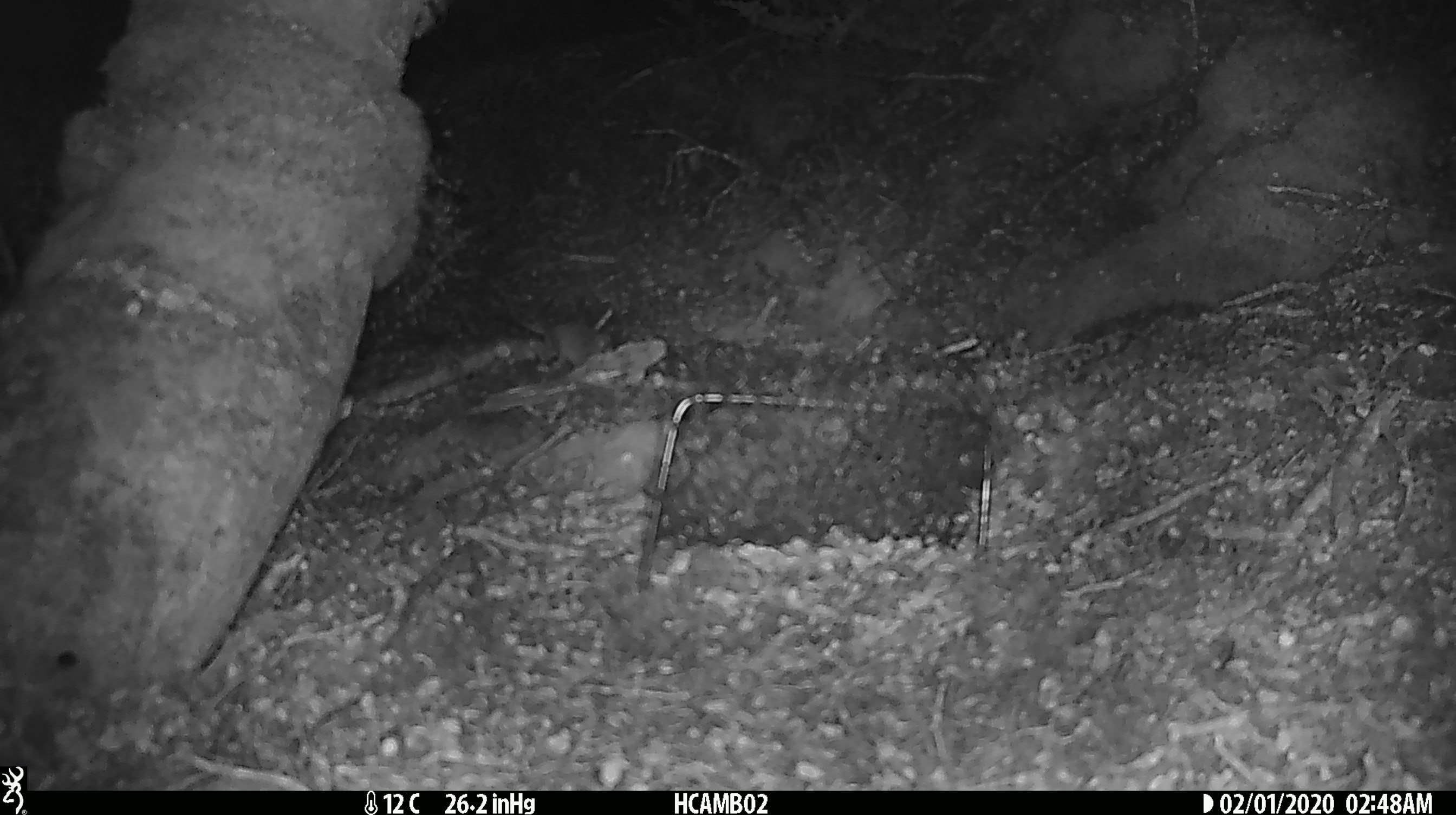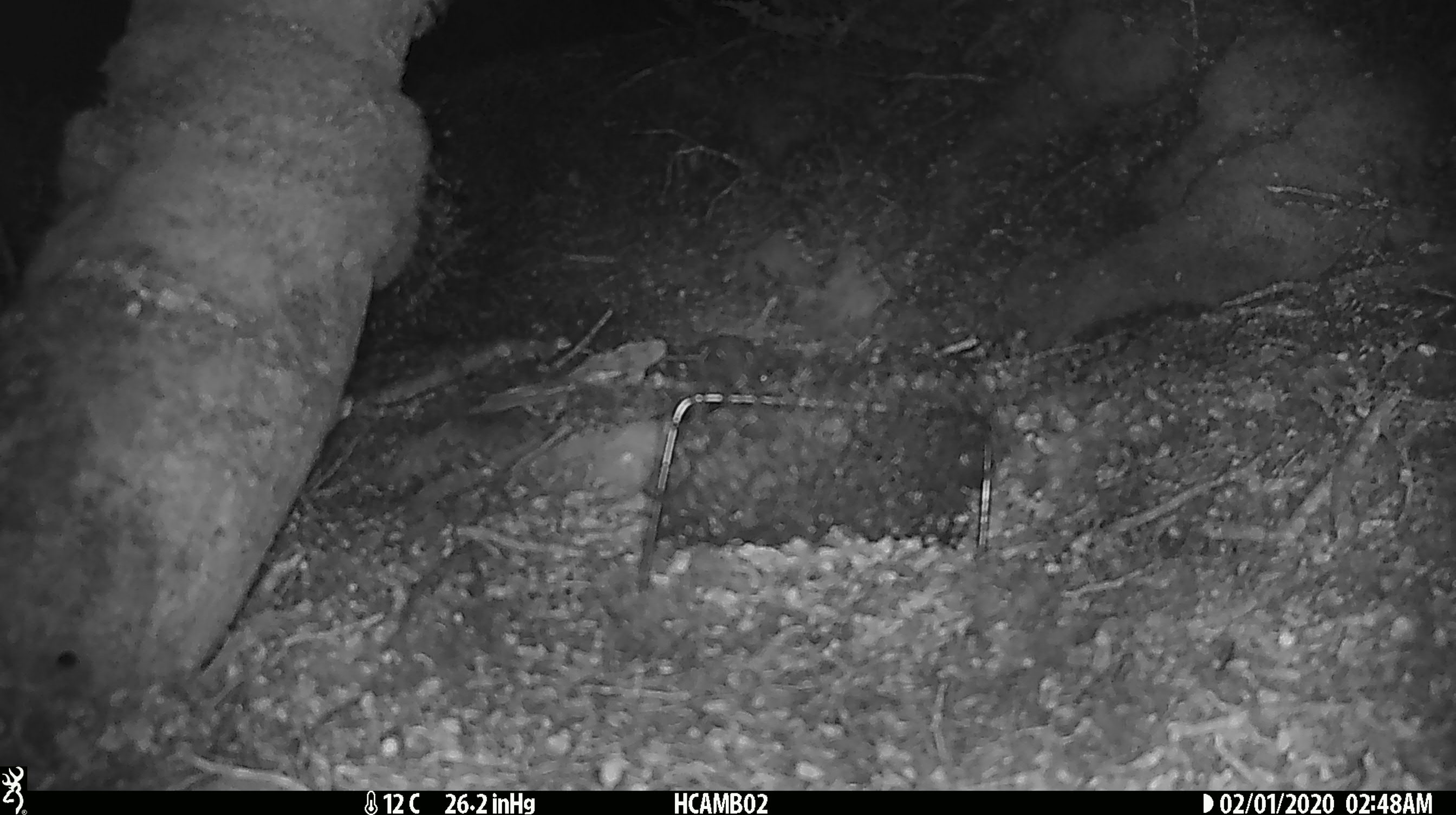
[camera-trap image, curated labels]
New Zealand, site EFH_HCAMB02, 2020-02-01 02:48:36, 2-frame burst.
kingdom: Animalia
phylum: Chordata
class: Mammalia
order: Rodentia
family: Muridae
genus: Mus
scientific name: Mus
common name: mouse